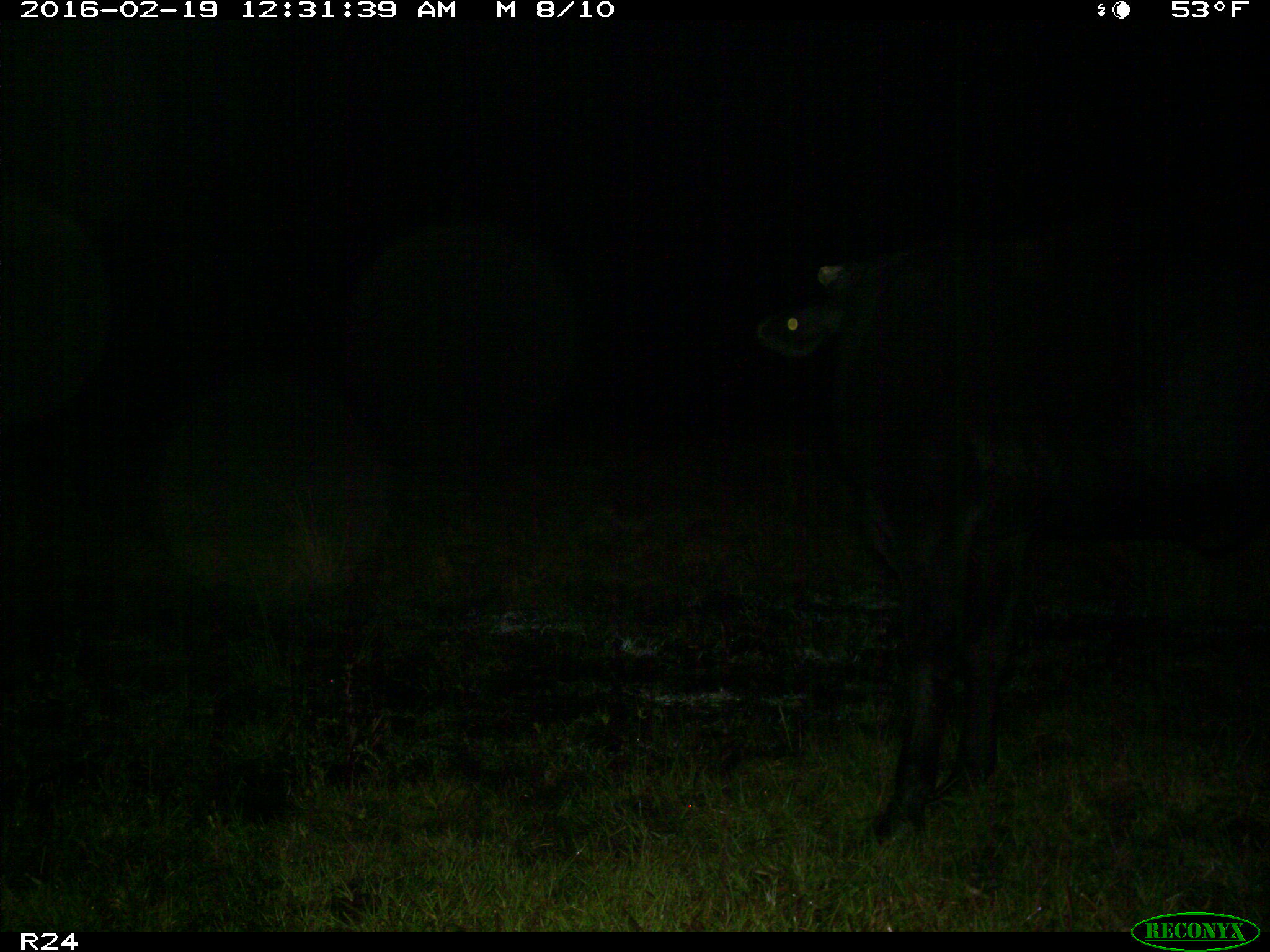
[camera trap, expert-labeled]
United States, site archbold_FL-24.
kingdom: Animalia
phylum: Chordata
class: Mammalia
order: Artiodactyla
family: Bovidae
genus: Bos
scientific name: Bos taurus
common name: domestic cow